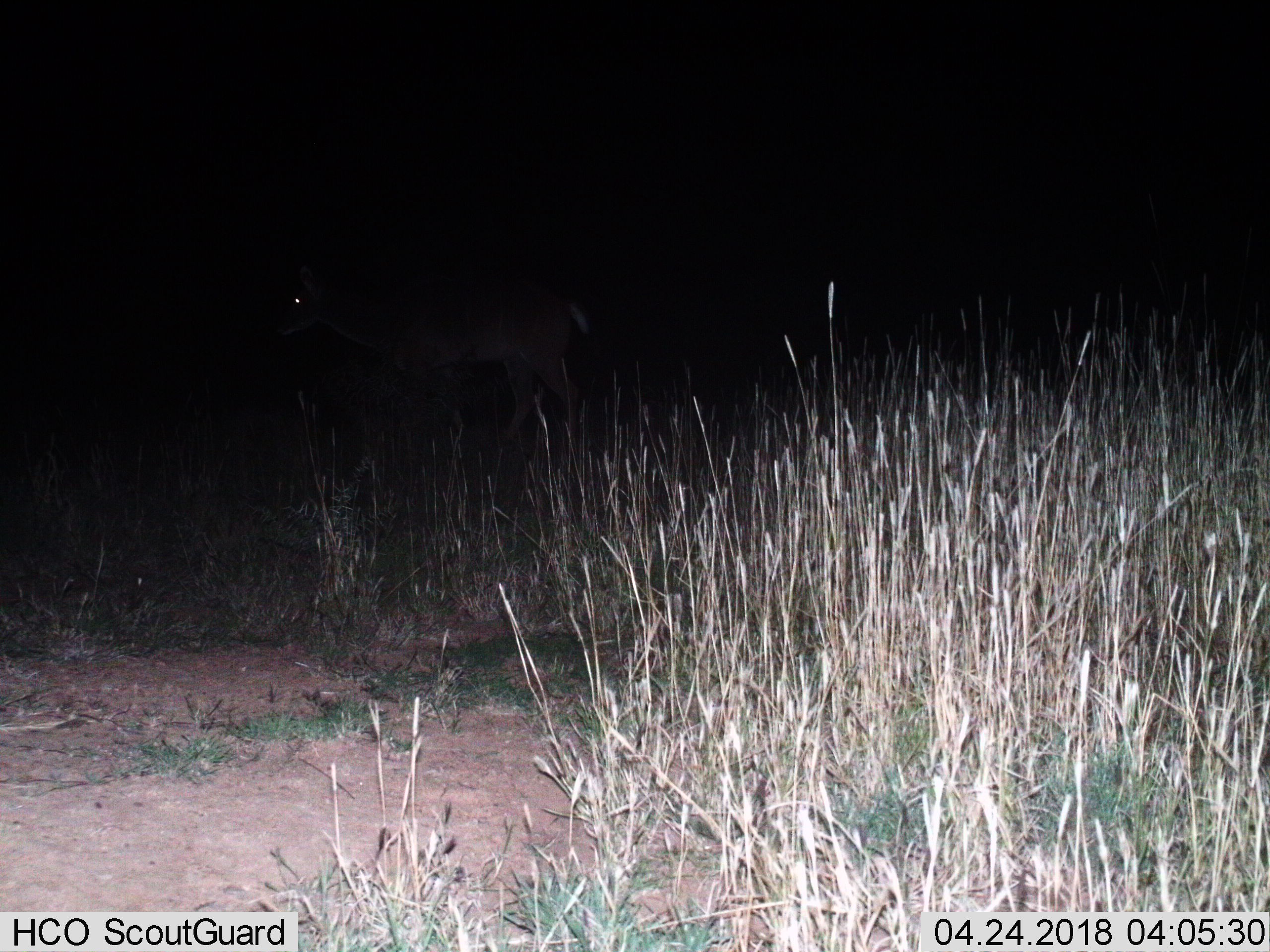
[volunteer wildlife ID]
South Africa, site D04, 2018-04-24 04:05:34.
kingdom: Animalia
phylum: Chordata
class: Mammalia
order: Artiodactyla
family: Bovidae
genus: Tragelaphus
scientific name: Tragelaphus strepsiceros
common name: greater kudu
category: kudu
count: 1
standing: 0%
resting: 0%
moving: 100%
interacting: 0%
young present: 0%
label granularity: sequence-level